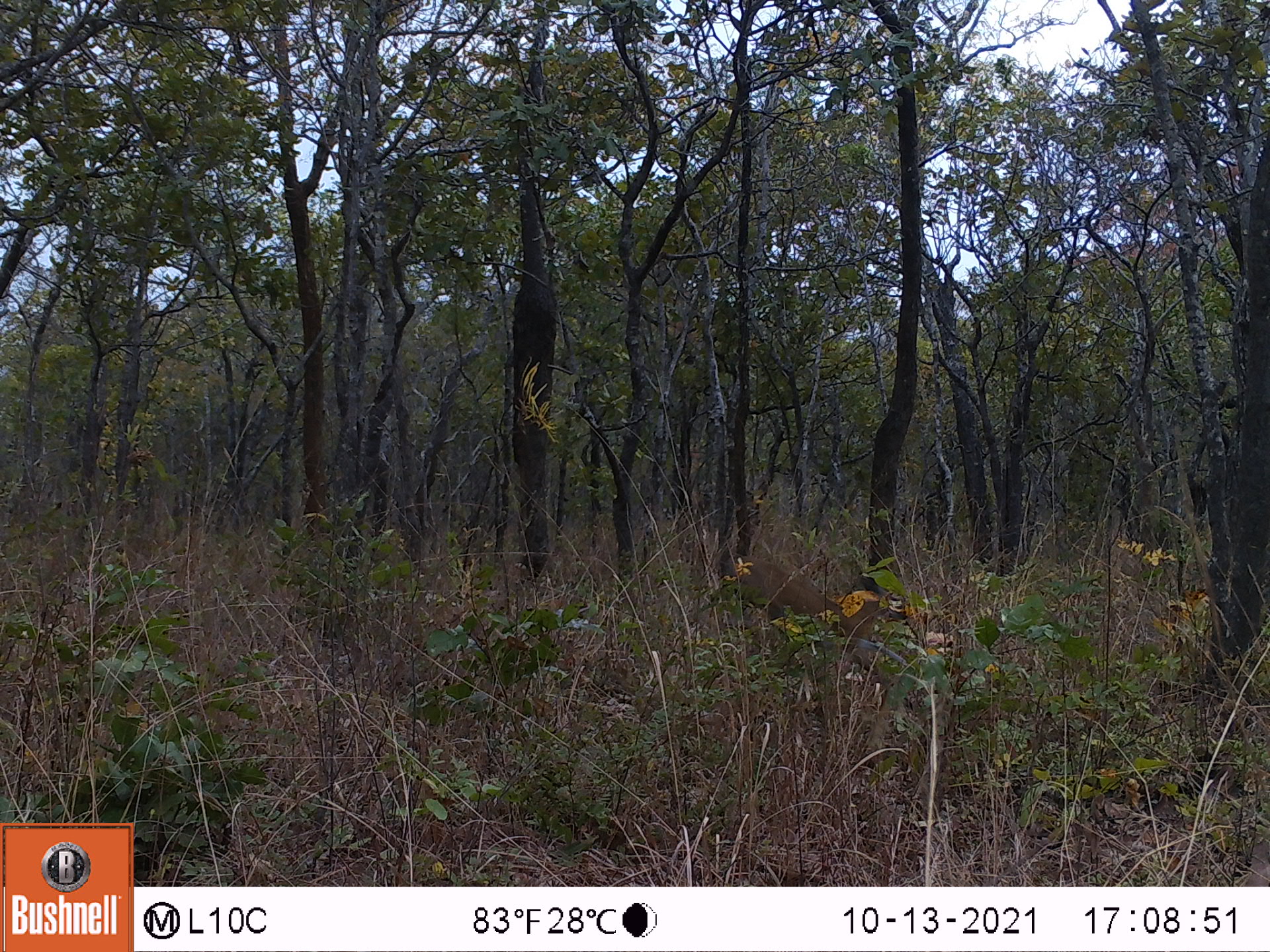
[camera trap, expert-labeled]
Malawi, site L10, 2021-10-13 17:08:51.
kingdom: Animalia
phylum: Chordata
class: Mammalia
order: Artiodactyla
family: Bovidae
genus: Sylvicapra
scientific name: Sylvicapra grimmia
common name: common duiker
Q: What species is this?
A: Common duiker (Sylvicapra grimmia).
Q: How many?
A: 1.